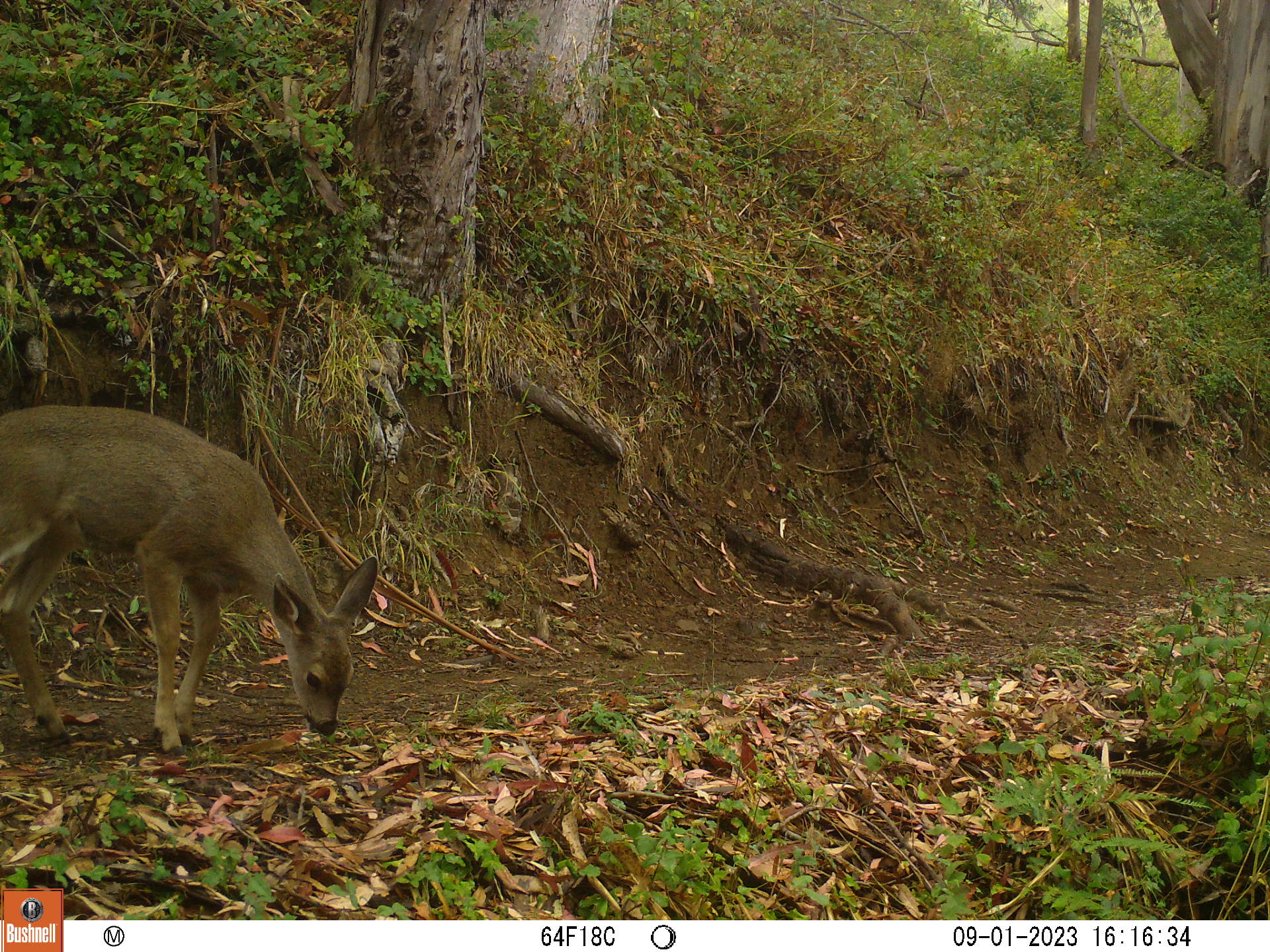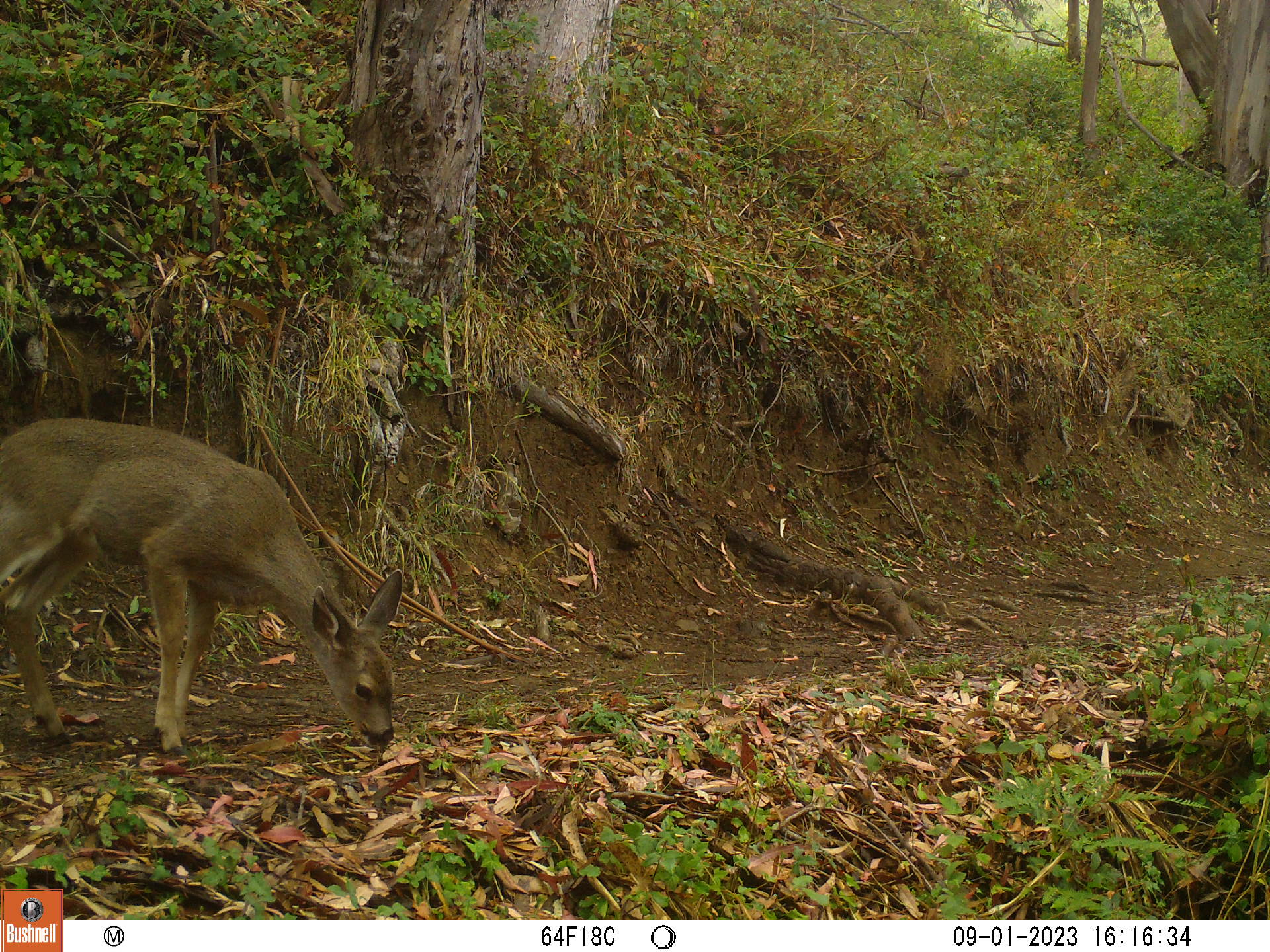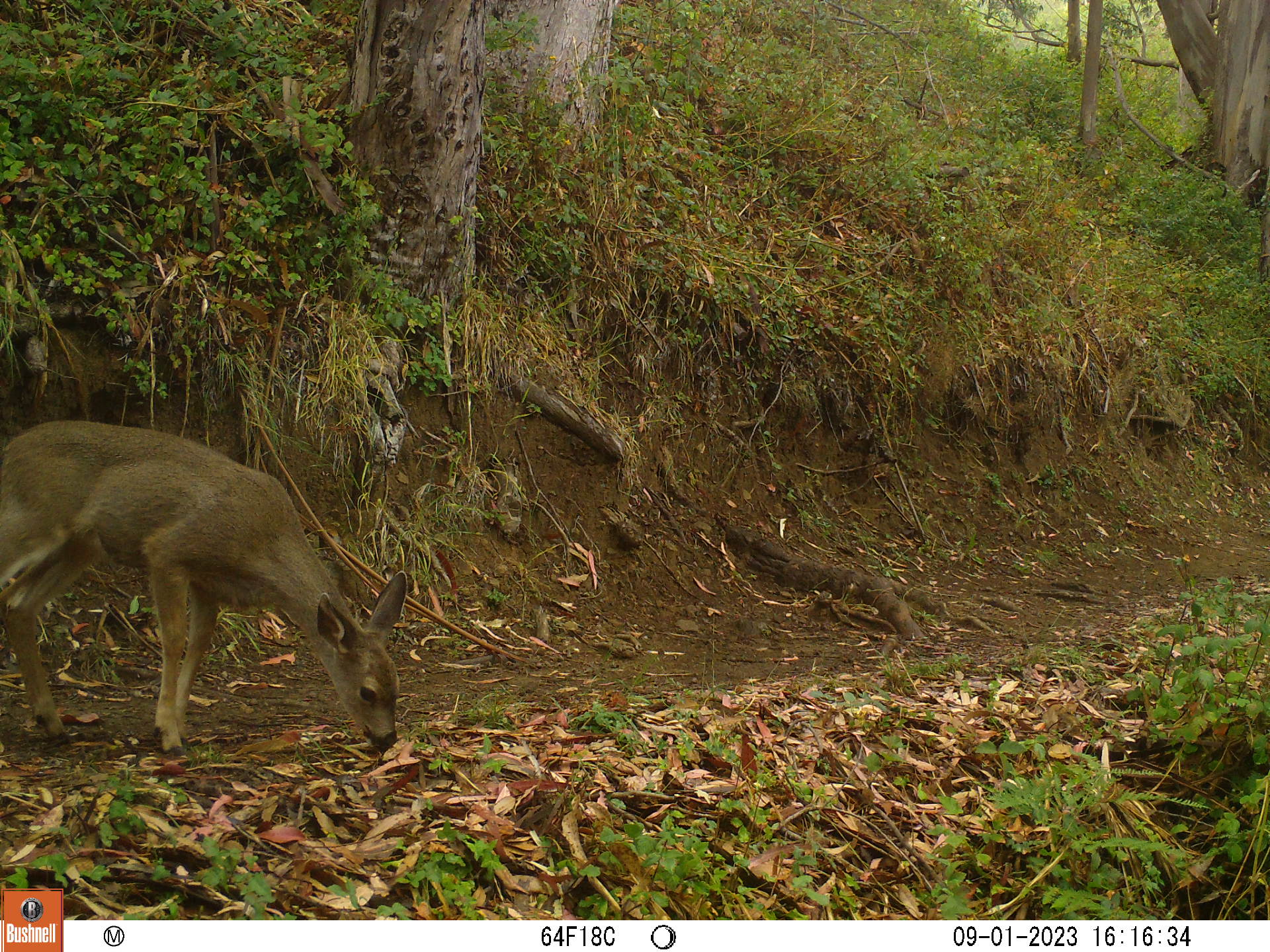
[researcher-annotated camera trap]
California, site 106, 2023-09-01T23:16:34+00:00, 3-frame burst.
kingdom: Animalia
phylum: Chordata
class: Mammalia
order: Artiodactyla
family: Cervidae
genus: Odocoileus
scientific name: Odocoileus hemionus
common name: mule deer